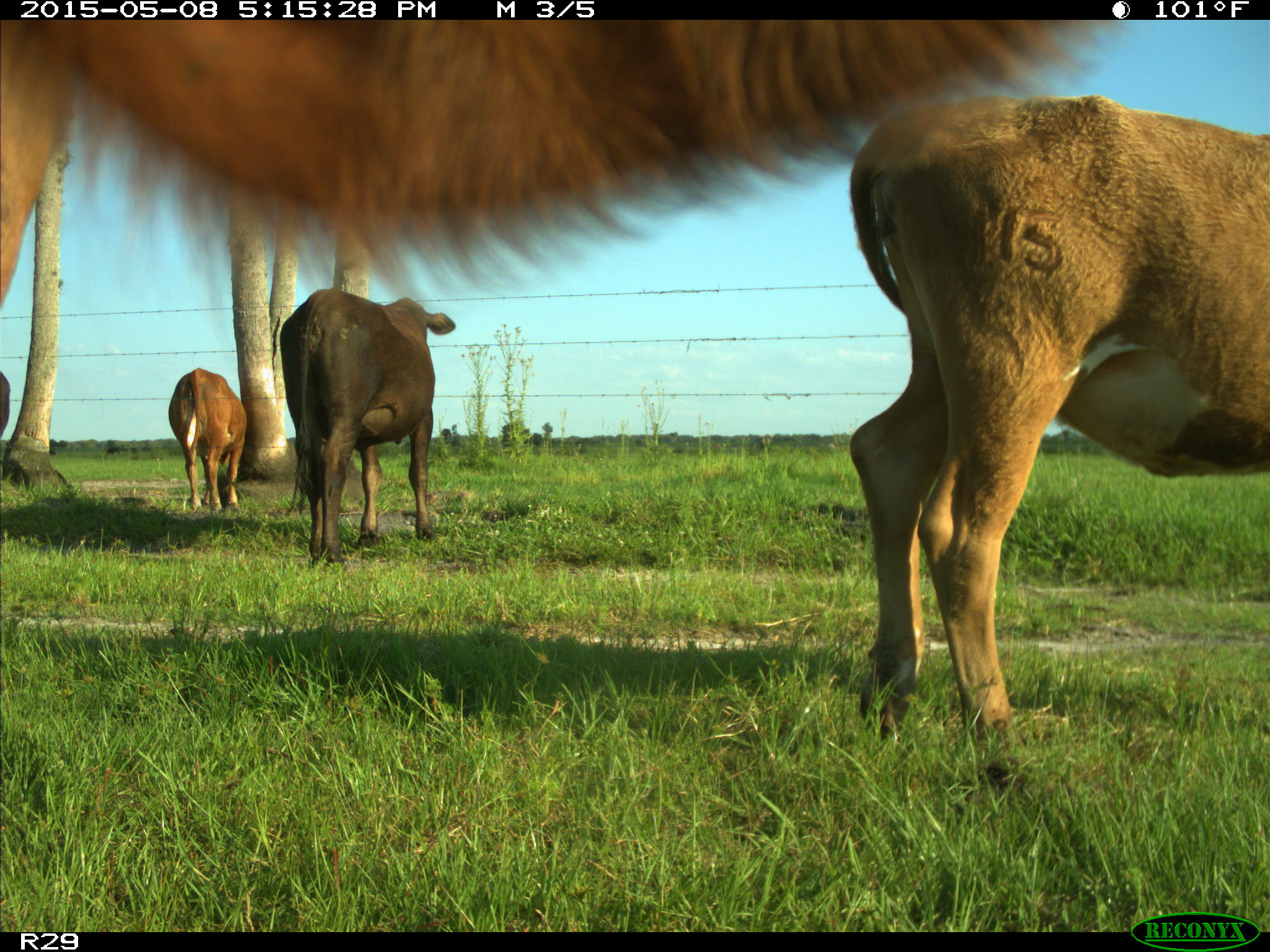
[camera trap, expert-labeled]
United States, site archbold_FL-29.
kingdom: Animalia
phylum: Chordata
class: Mammalia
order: Artiodactyla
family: Bovidae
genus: Bos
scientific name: Bos taurus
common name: domestic cow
Bos taurus (domestic cow).